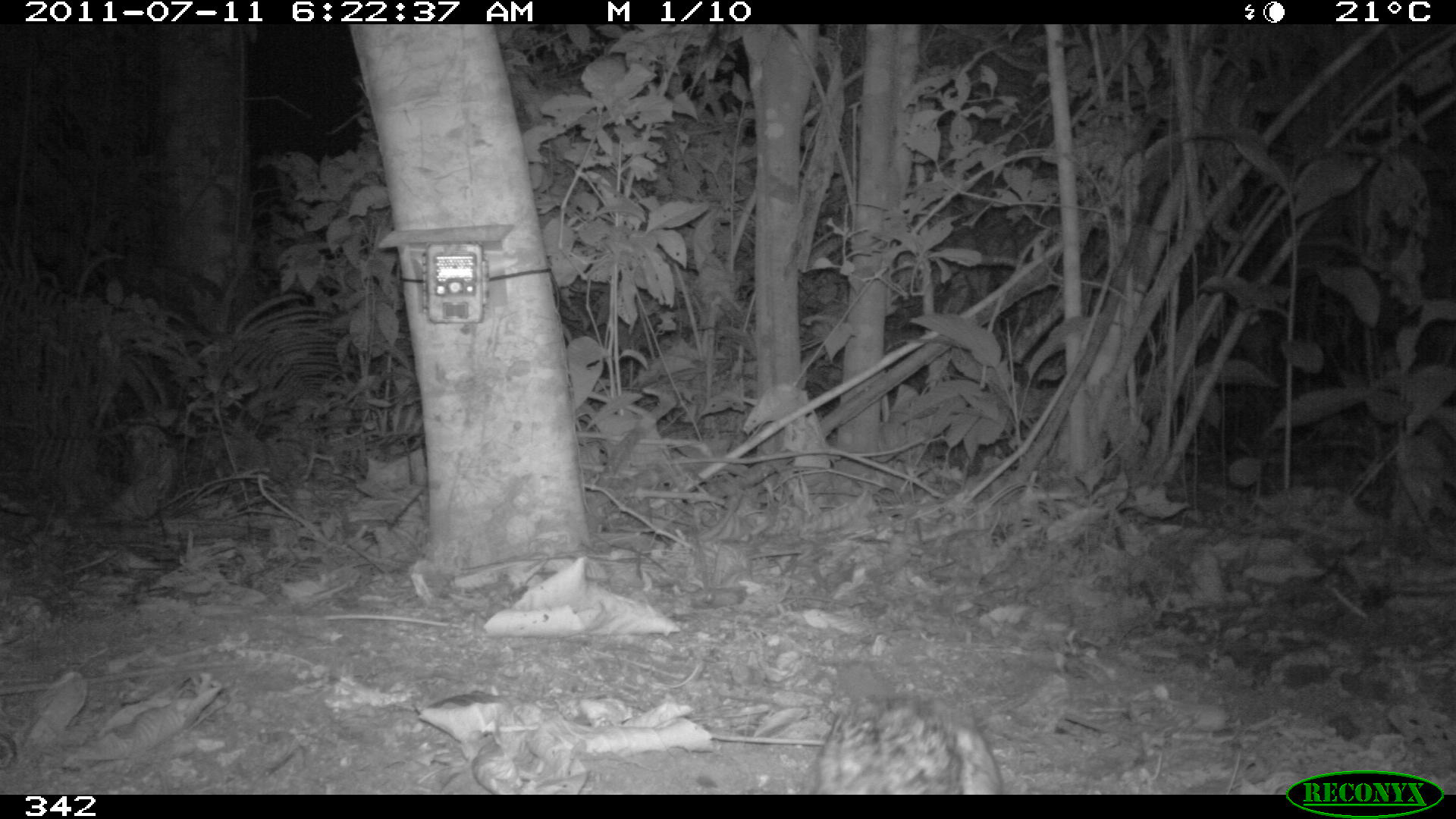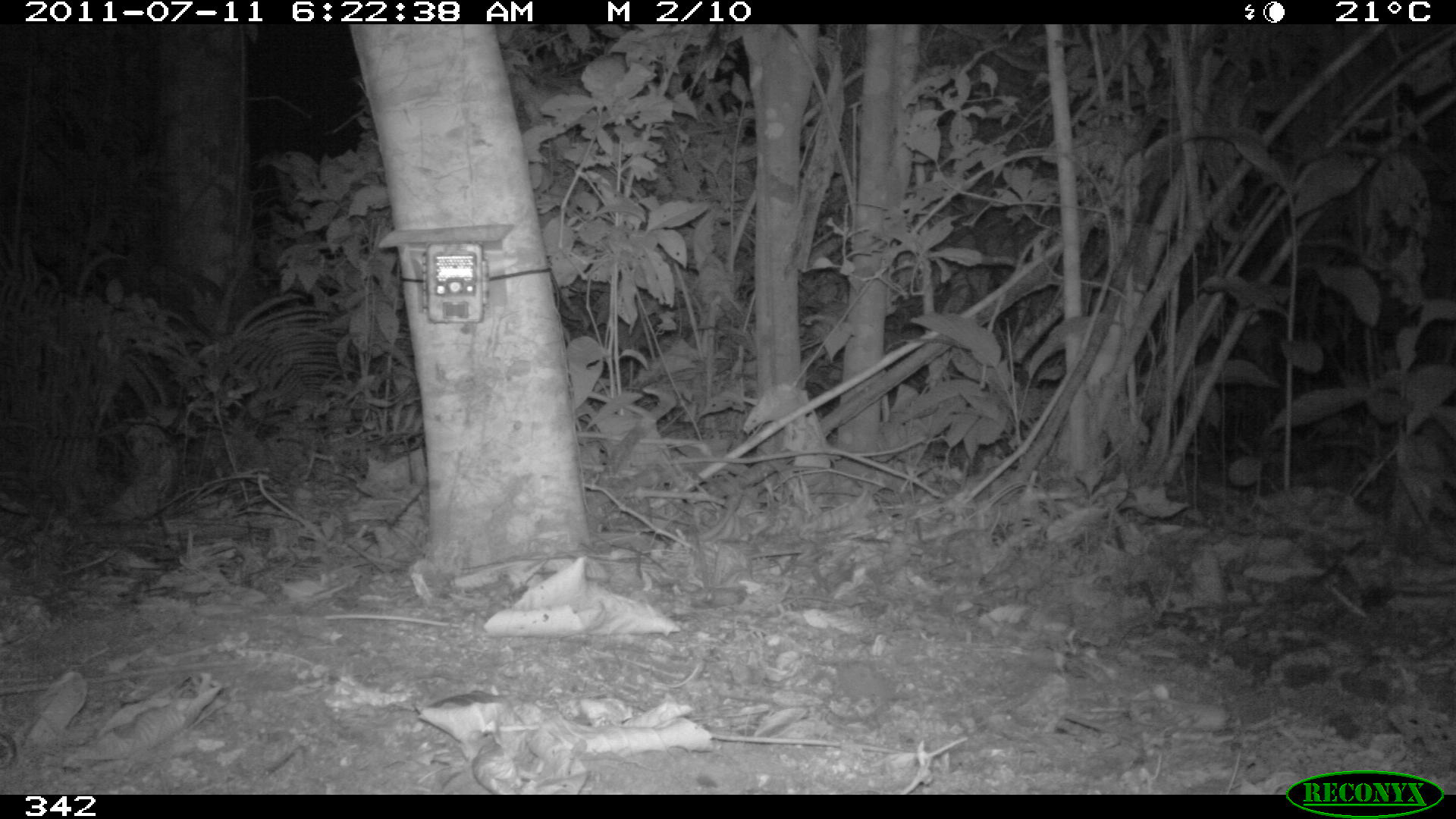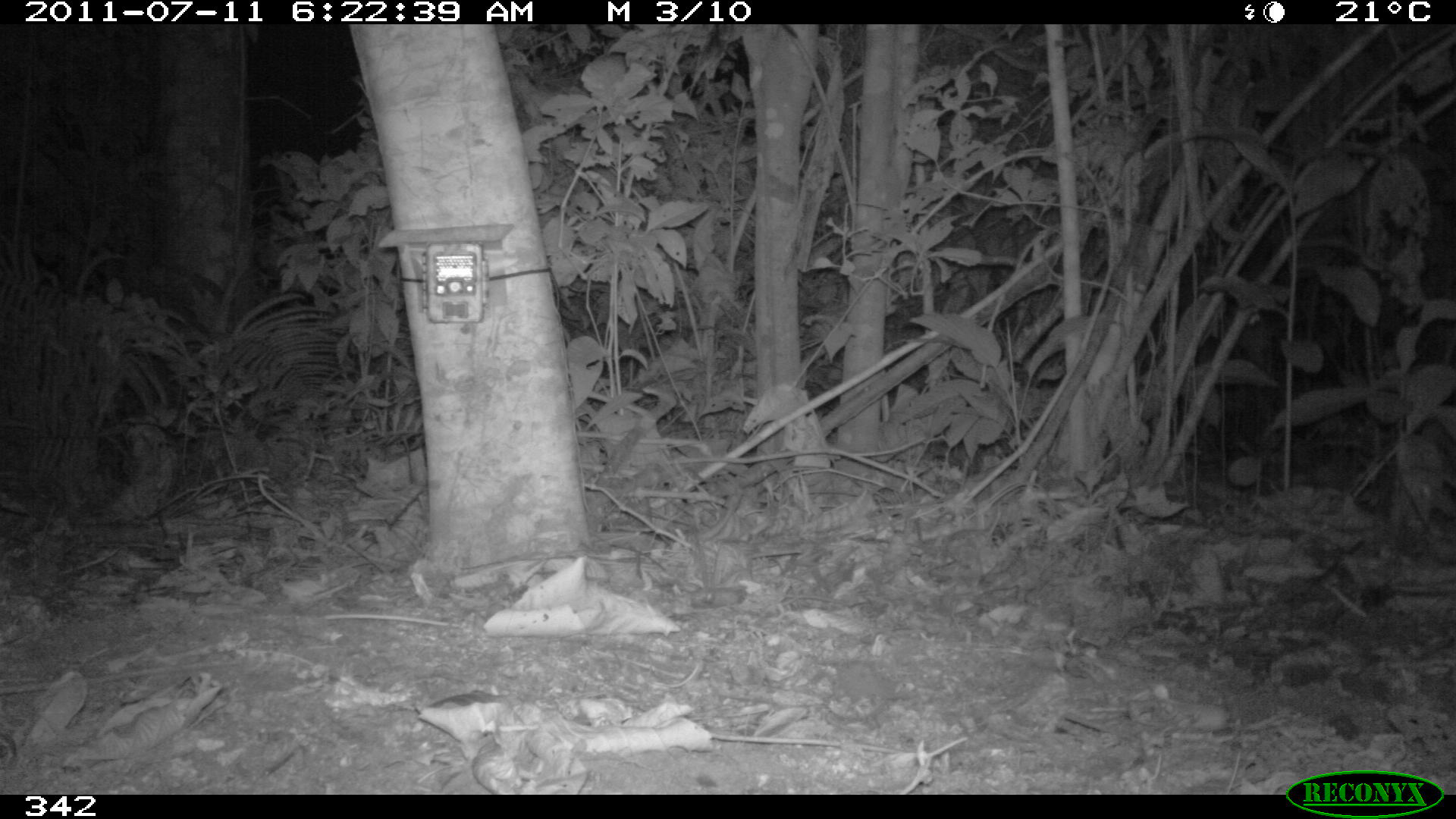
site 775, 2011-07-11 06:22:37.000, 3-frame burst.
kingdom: Animalia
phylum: Chordata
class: Mammalia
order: Lagomorpha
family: Leporidae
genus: Sylvilagus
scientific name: Sylvilagus brasiliensis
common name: tapeti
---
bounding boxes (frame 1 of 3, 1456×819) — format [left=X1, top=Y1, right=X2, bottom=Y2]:
sylvilagus brasiliensis: [left=812, top=692, right=1008, bottom=794]